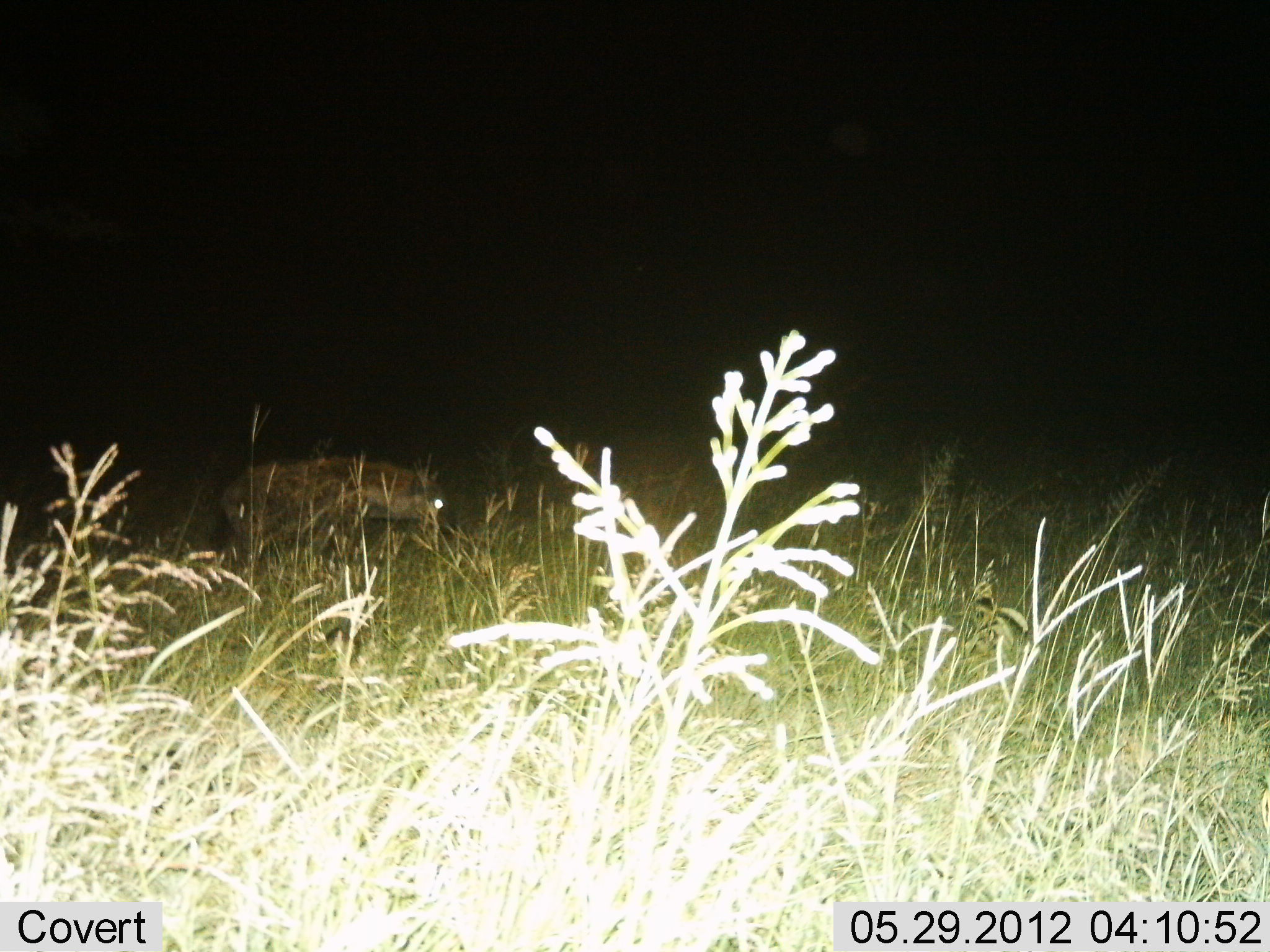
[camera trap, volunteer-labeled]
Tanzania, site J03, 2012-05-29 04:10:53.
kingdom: Animalia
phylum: Chordata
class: Mammalia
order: Carnivora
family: Hyaenidae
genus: Crocuta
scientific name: Crocuta crocuta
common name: spotted hyena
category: hyenaspotted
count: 1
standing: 10%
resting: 0%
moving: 90%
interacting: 0%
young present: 0%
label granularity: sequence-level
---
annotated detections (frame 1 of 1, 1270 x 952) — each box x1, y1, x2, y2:
animal: 220, 455, 450, 603